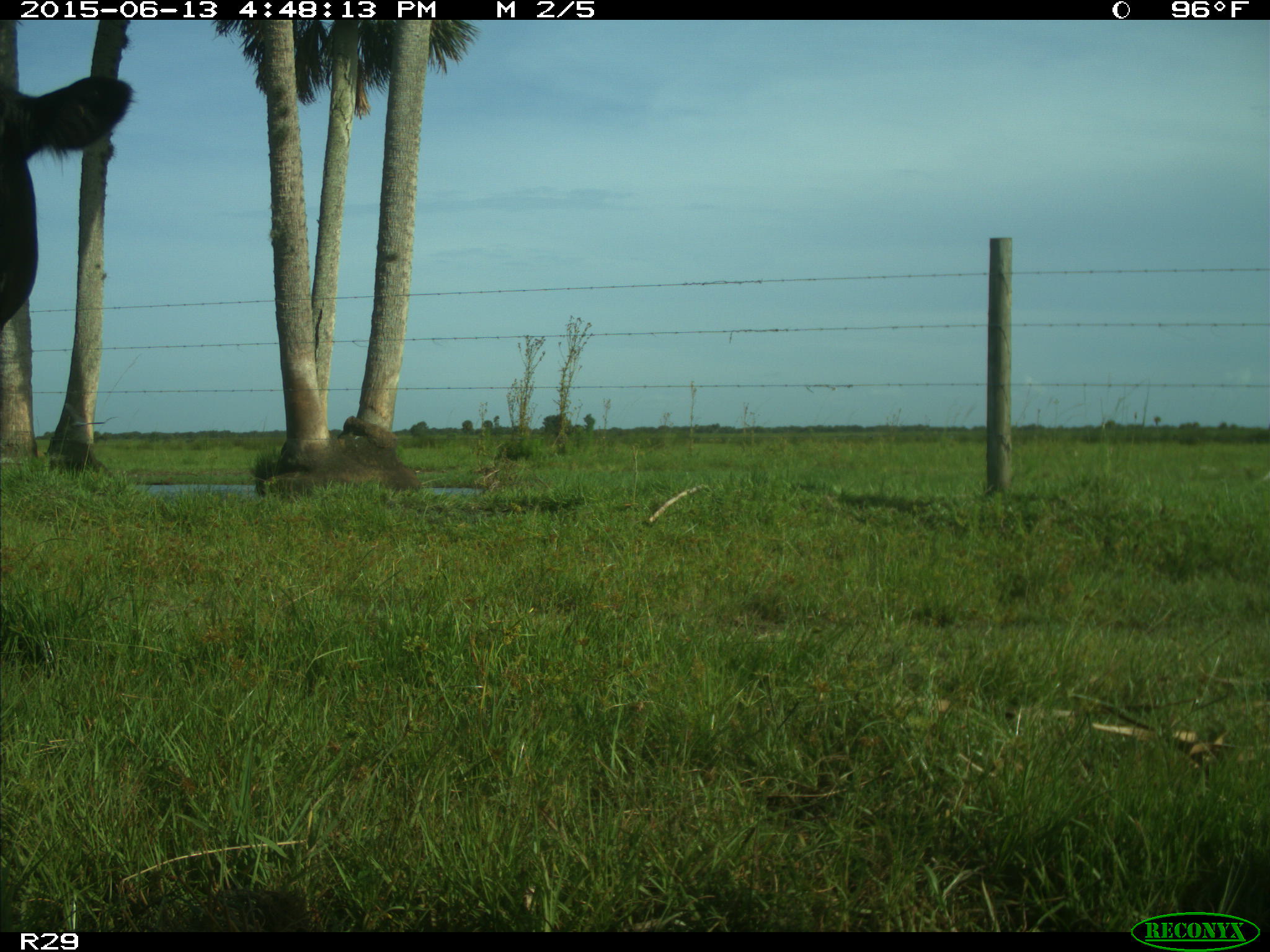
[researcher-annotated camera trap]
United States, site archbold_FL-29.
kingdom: Animalia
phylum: Chordata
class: Mammalia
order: Artiodactyla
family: Bovidae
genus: Bos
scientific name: Bos taurus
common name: domestic cow